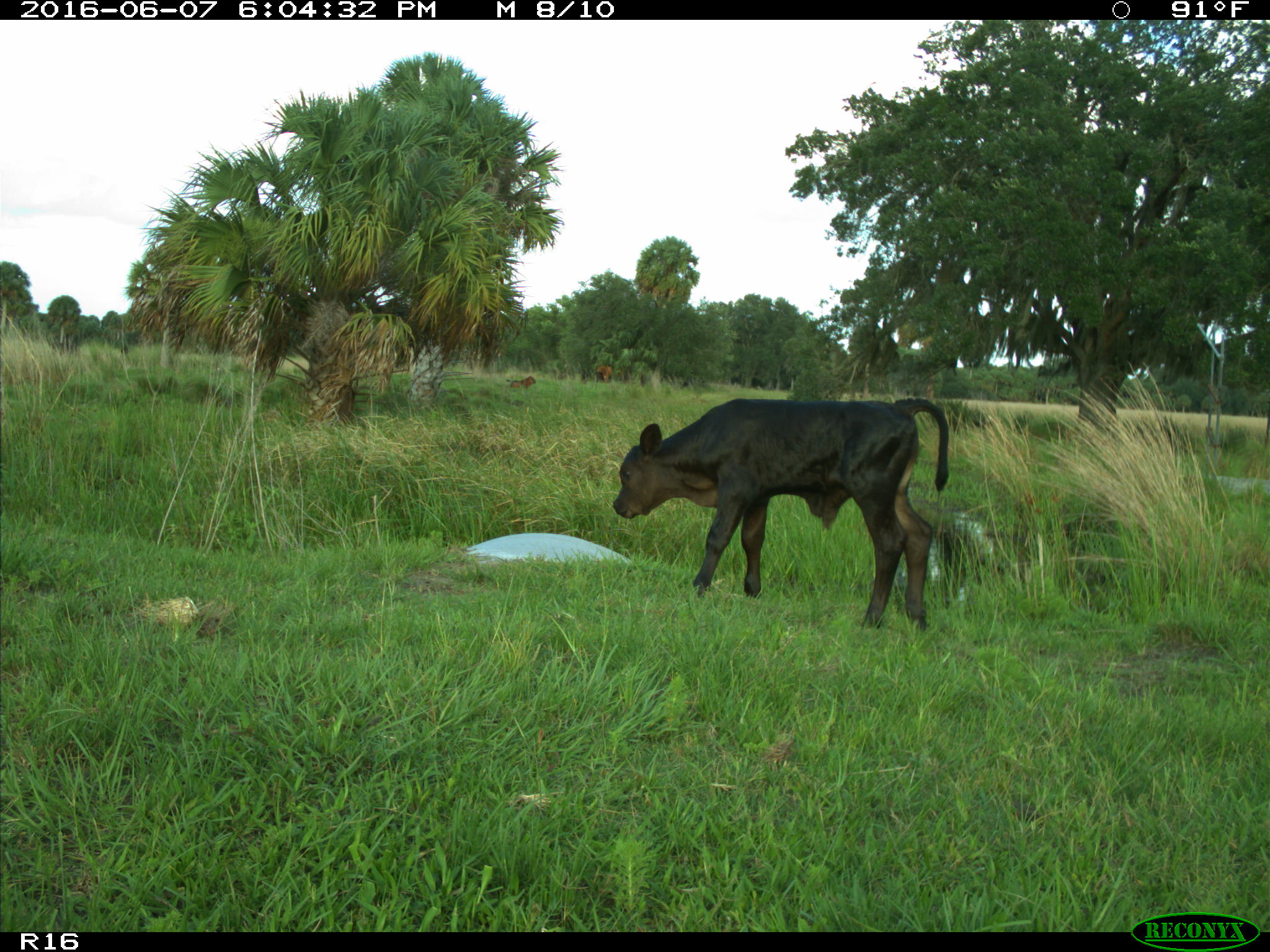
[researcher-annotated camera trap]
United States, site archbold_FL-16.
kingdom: Animalia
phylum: Chordata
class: Mammalia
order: Artiodactyla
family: Bovidae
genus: Bos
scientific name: Bos taurus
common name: domestic cow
Bos taurus (domestic cow).